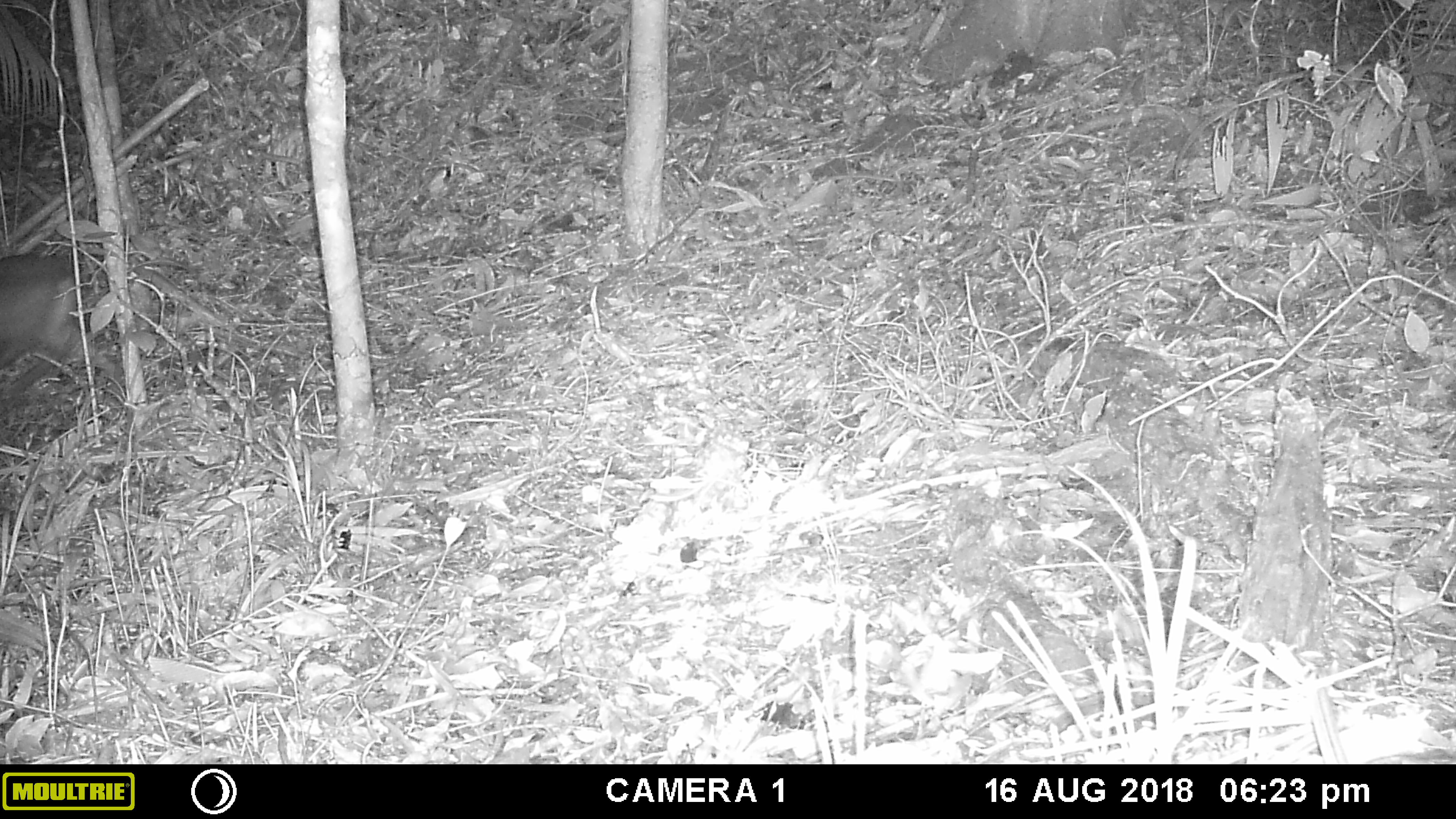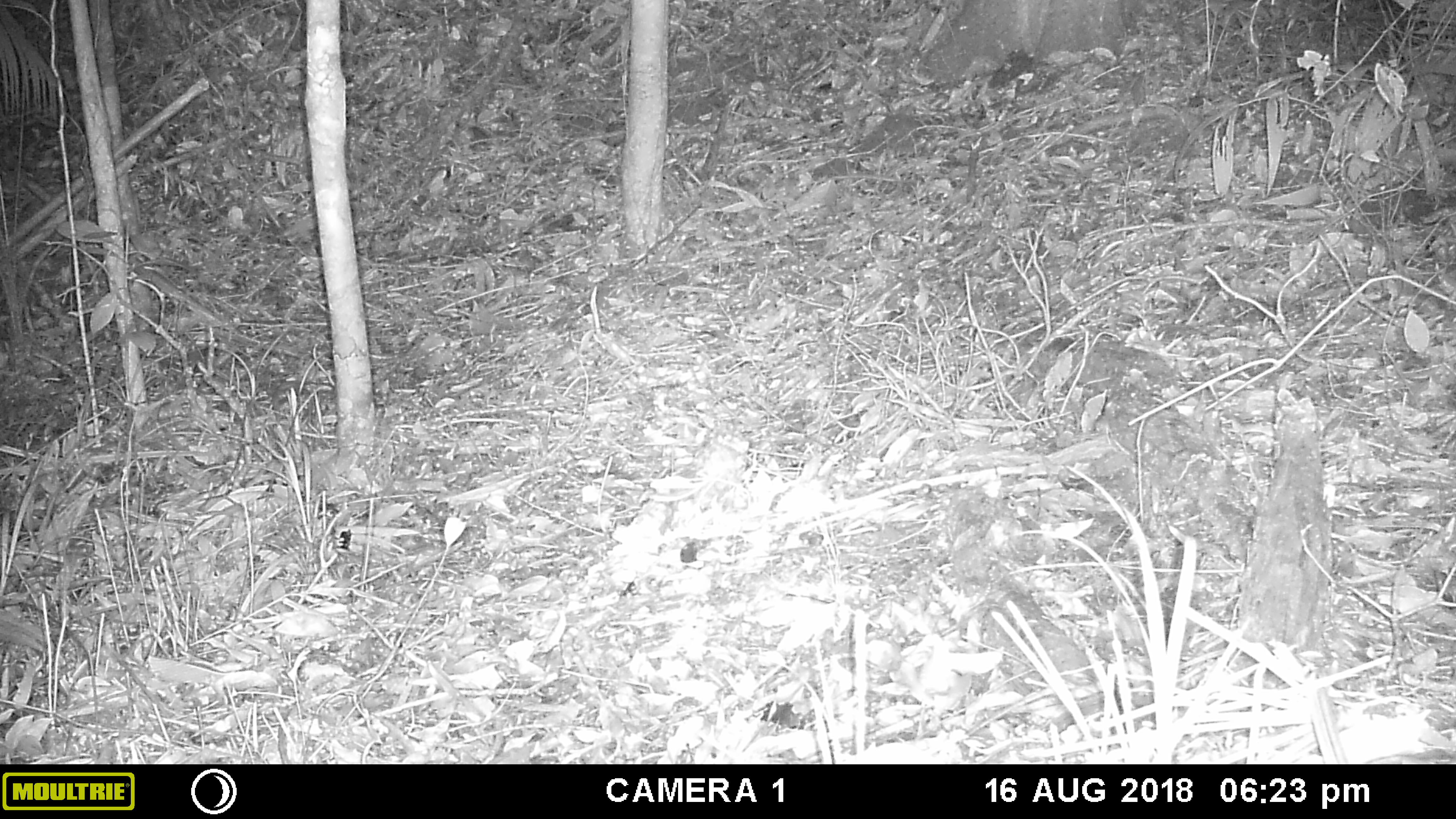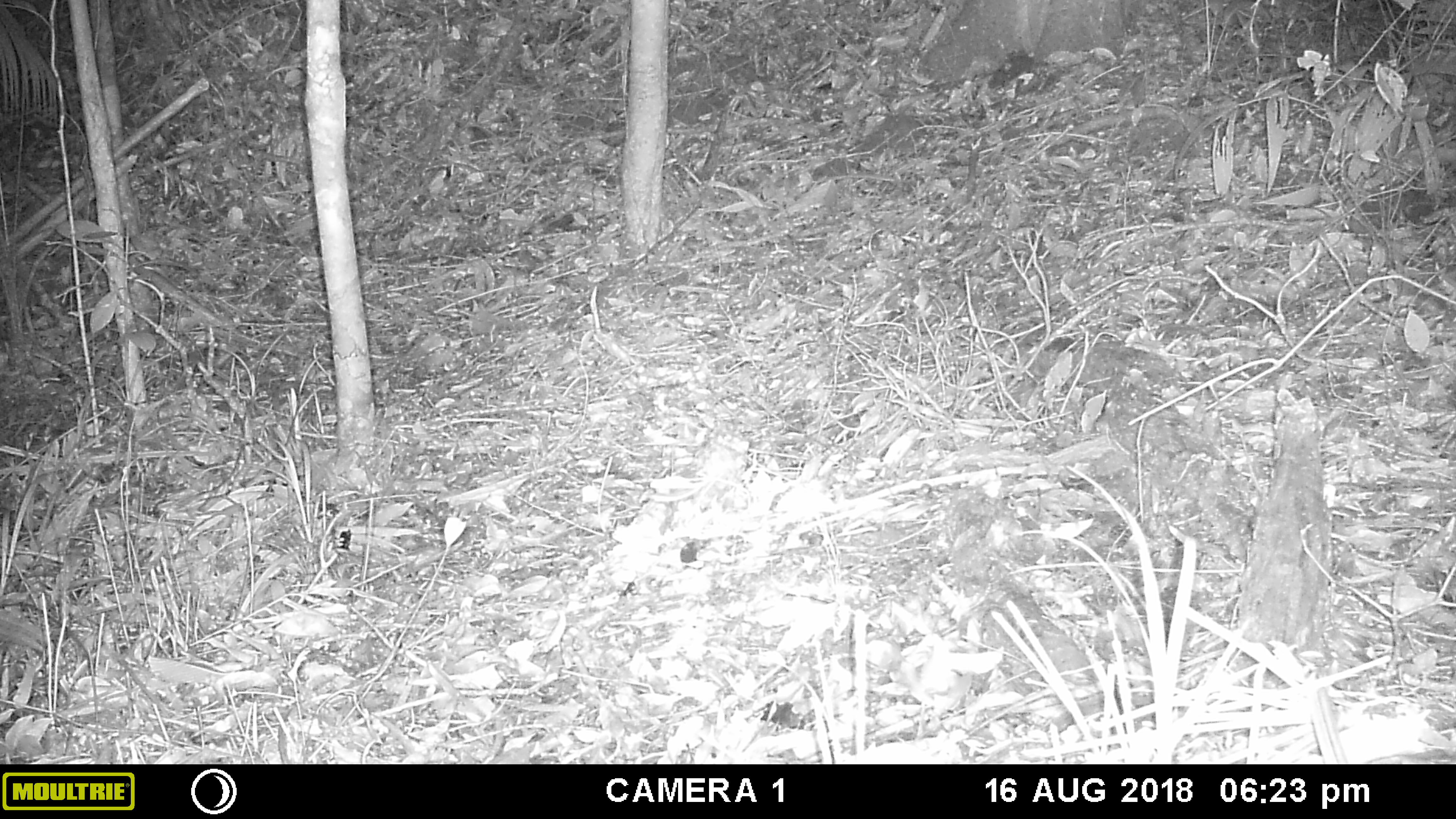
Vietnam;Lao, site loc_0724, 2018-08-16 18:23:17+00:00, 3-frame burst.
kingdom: Animalia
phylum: Chordata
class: Mammalia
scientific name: Laurasiatheria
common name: ungulate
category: unidentified ungulates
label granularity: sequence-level